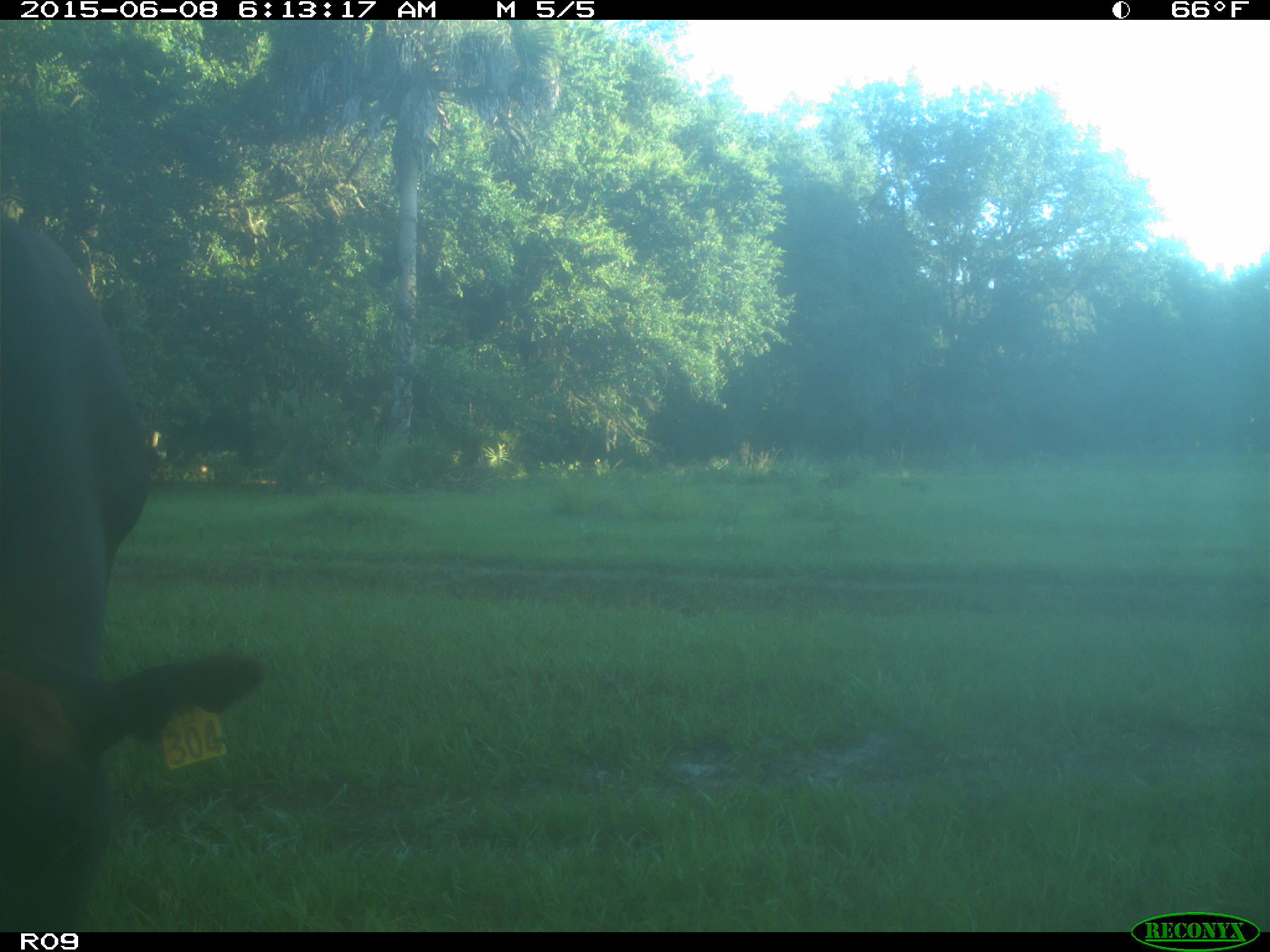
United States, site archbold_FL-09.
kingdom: Animalia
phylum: Chordata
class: Mammalia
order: Artiodactyla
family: Bovidae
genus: Bos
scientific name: Bos taurus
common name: domestic cow